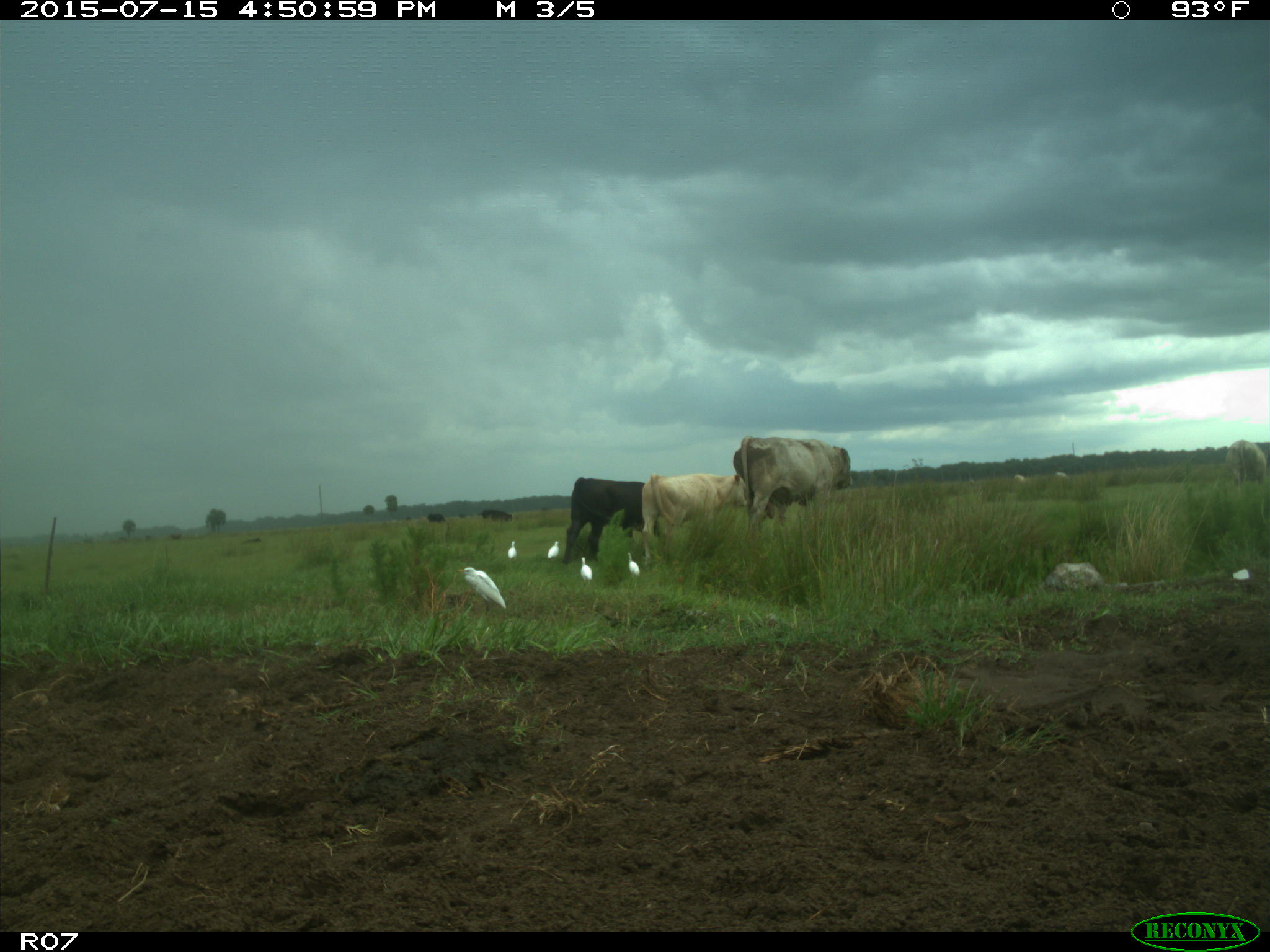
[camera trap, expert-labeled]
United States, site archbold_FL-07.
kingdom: Animalia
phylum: Chordata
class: Mammalia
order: Artiodactyla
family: Bovidae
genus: Bos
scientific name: Bos taurus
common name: domestic cow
Bos taurus (domestic cow).